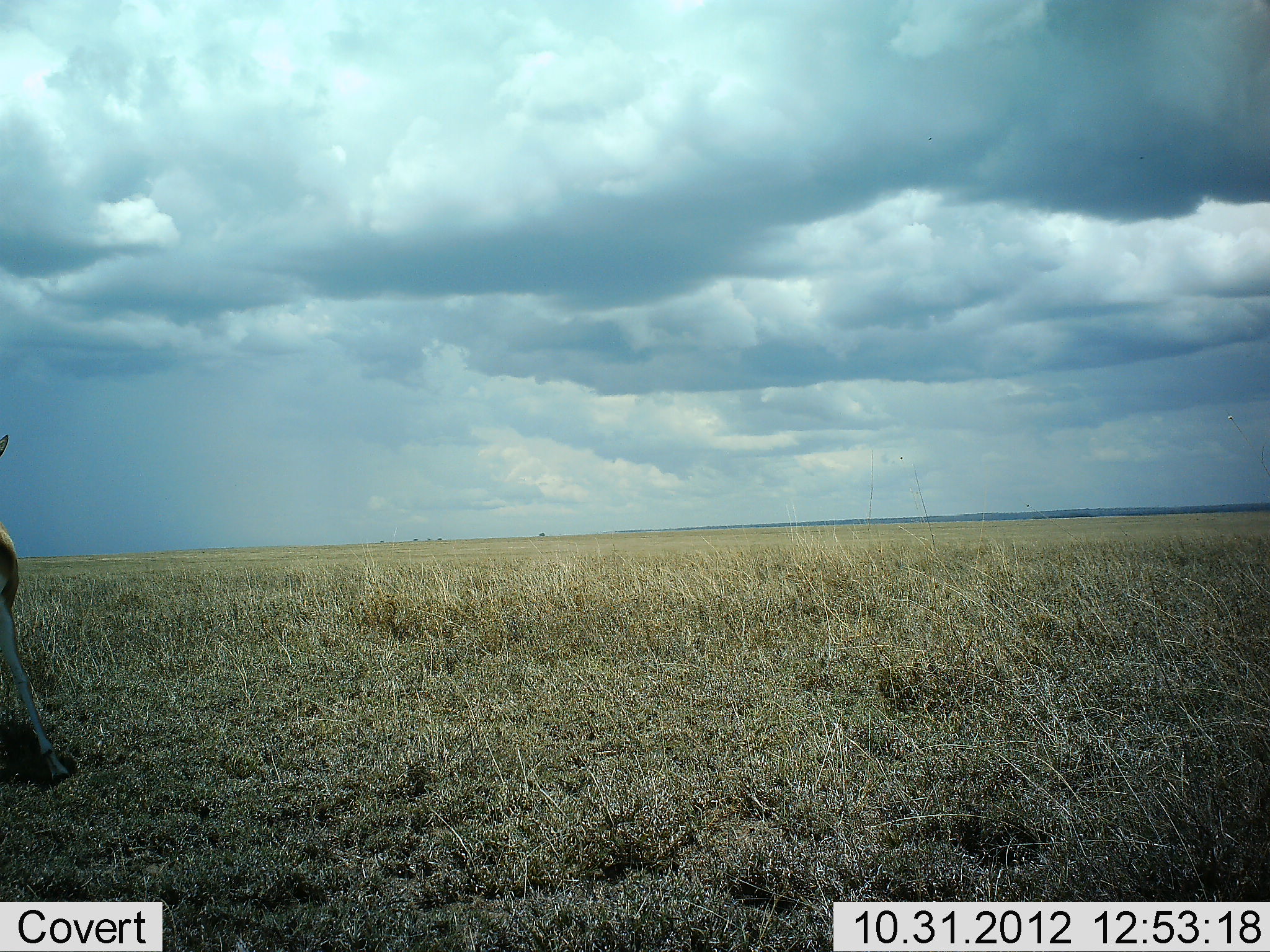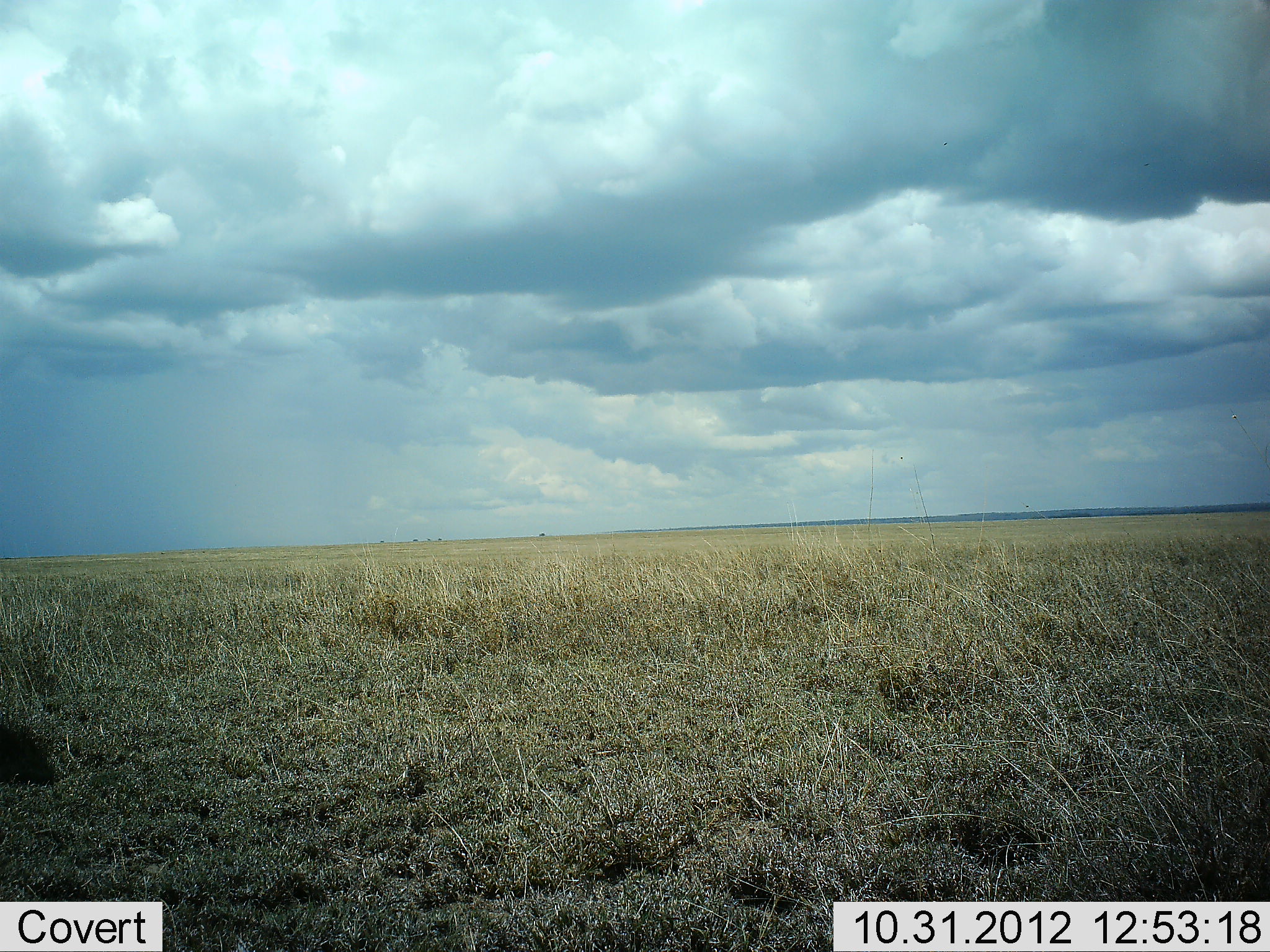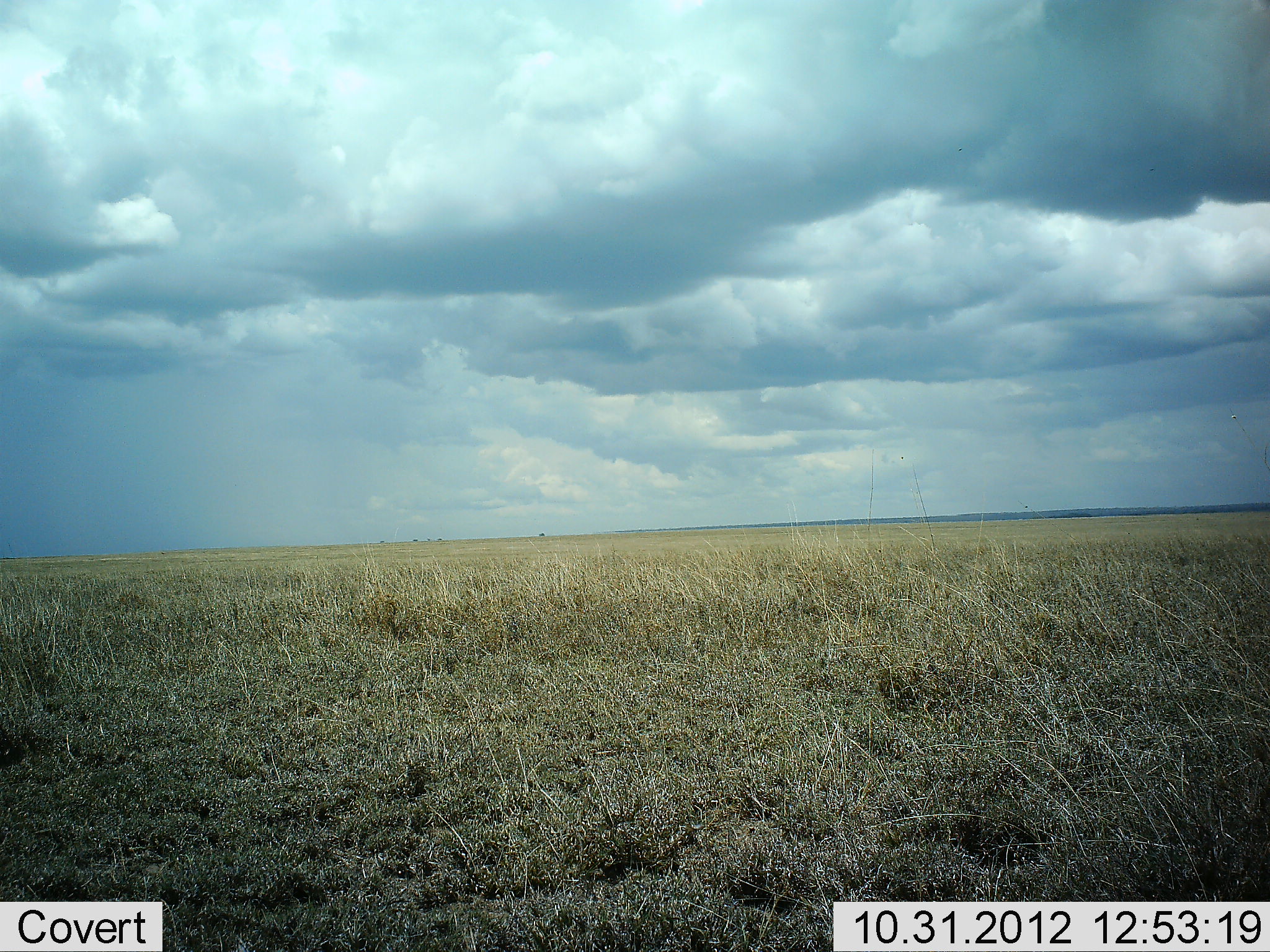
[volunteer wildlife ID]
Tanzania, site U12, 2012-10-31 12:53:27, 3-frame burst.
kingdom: Animalia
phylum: Chordata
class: Mammalia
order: Artiodactyla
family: Bovidae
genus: Nanger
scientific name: Nanger granti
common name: grant's gazelle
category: gazellegrants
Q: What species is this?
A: Gazellegrants (grant's gazelle) (Nanger granti).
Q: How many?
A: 1.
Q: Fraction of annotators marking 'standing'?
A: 0%.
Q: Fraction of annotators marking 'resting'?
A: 0%.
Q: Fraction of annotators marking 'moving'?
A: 100%.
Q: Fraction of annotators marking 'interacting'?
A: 0%.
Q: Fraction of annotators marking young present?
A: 0%.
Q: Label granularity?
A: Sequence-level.